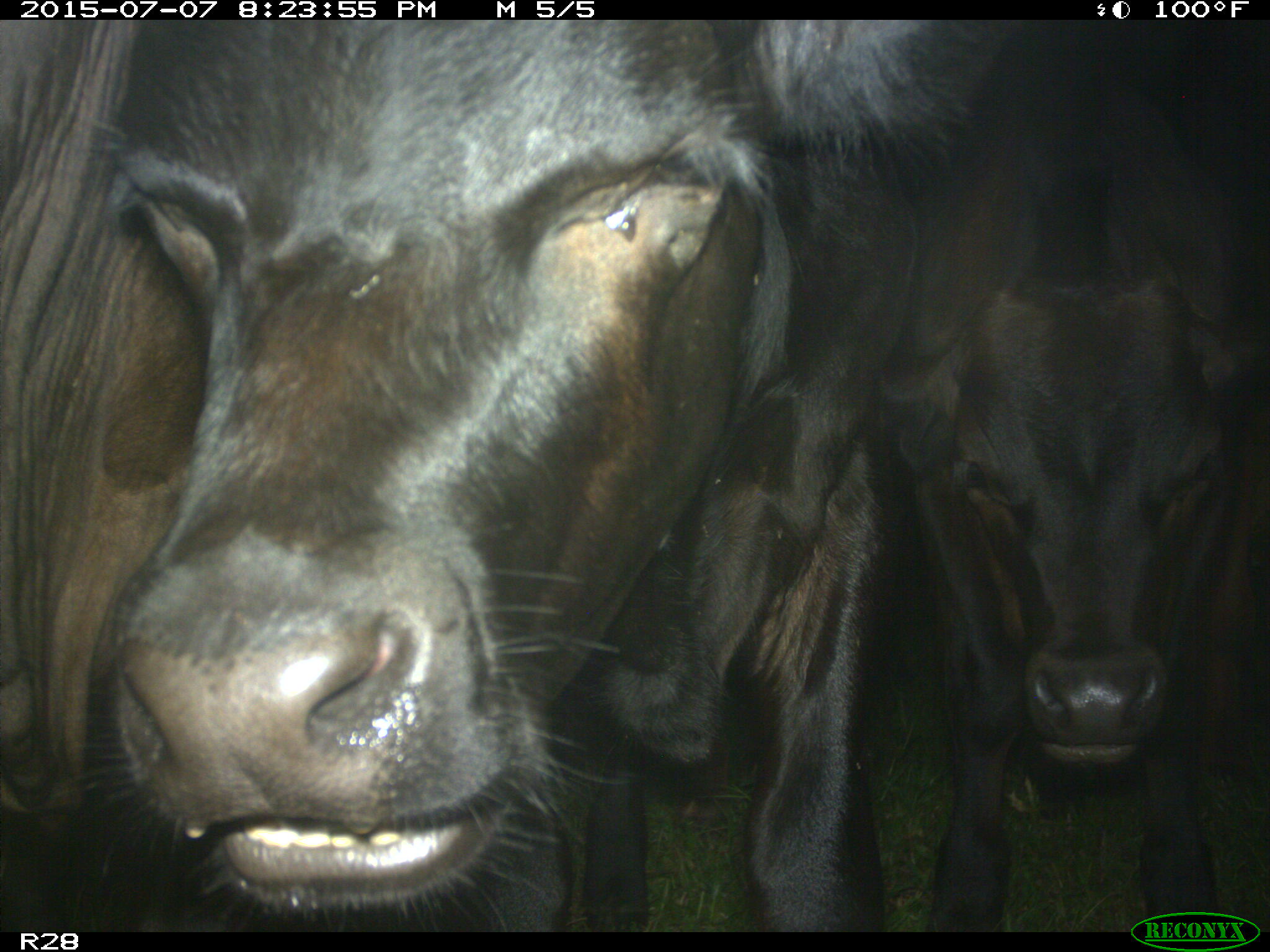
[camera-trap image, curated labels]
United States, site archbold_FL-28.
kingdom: Animalia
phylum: Chordata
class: Mammalia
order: Artiodactyla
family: Bovidae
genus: Bos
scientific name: Bos taurus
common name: domestic cow